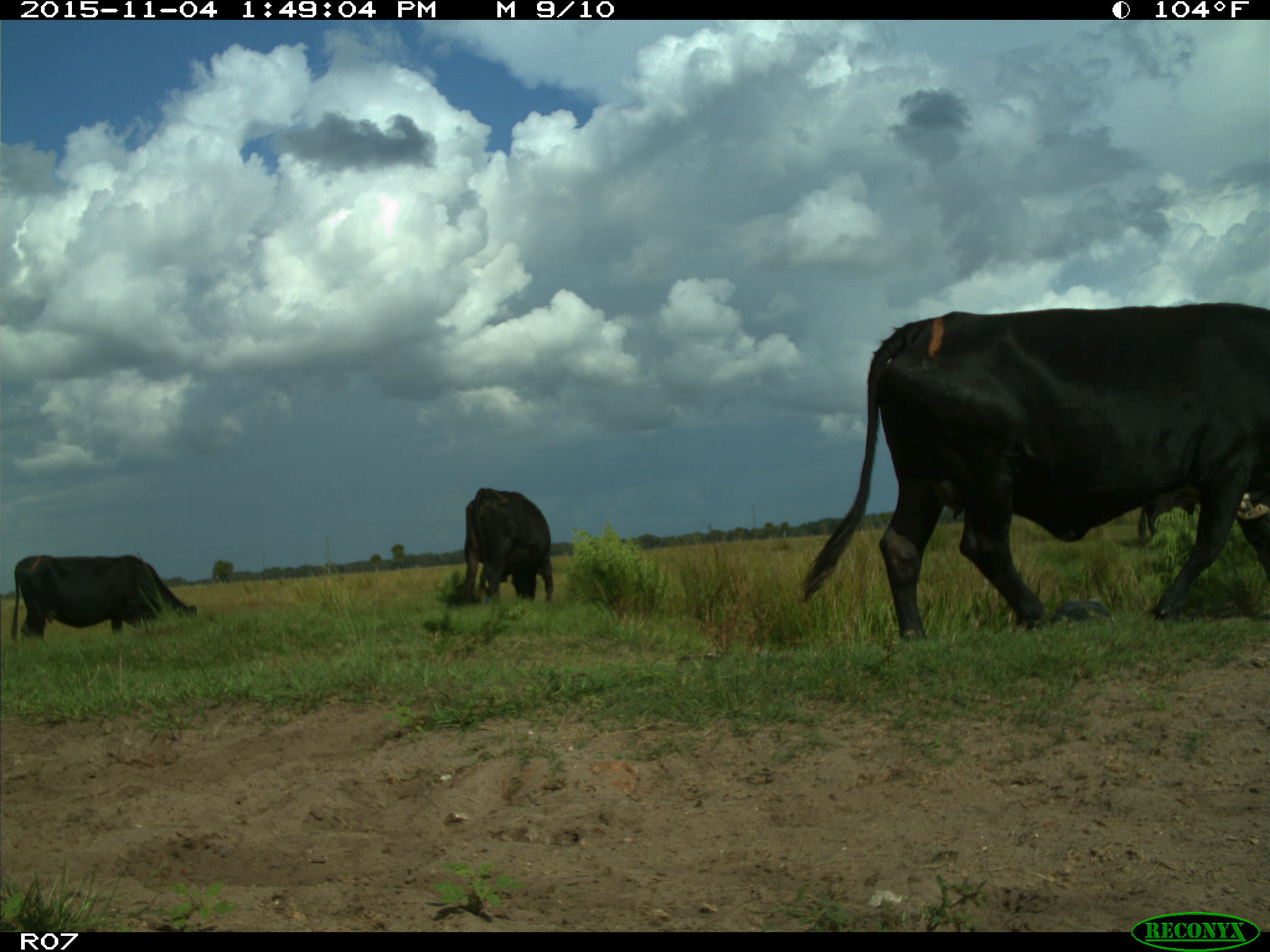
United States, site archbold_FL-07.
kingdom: Animalia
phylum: Chordata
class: Mammalia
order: Artiodactyla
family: Bovidae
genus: Bos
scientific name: Bos taurus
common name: domestic cow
Bos taurus (domestic cow).